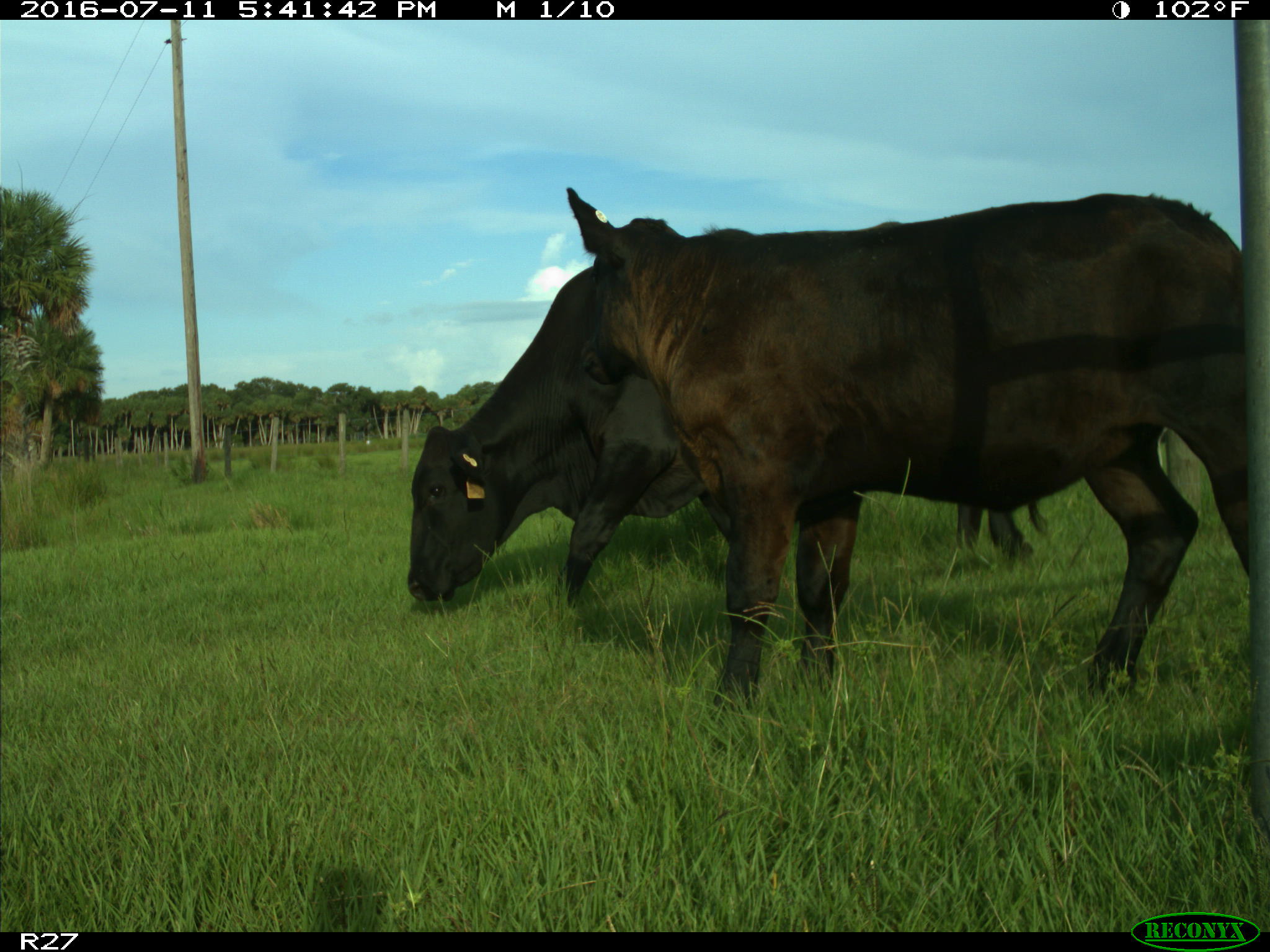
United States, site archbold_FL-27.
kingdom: Animalia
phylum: Chordata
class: Mammalia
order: Artiodactyla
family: Bovidae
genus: Bos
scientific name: Bos taurus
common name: domestic cow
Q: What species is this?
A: Bos taurus (domestic cow).